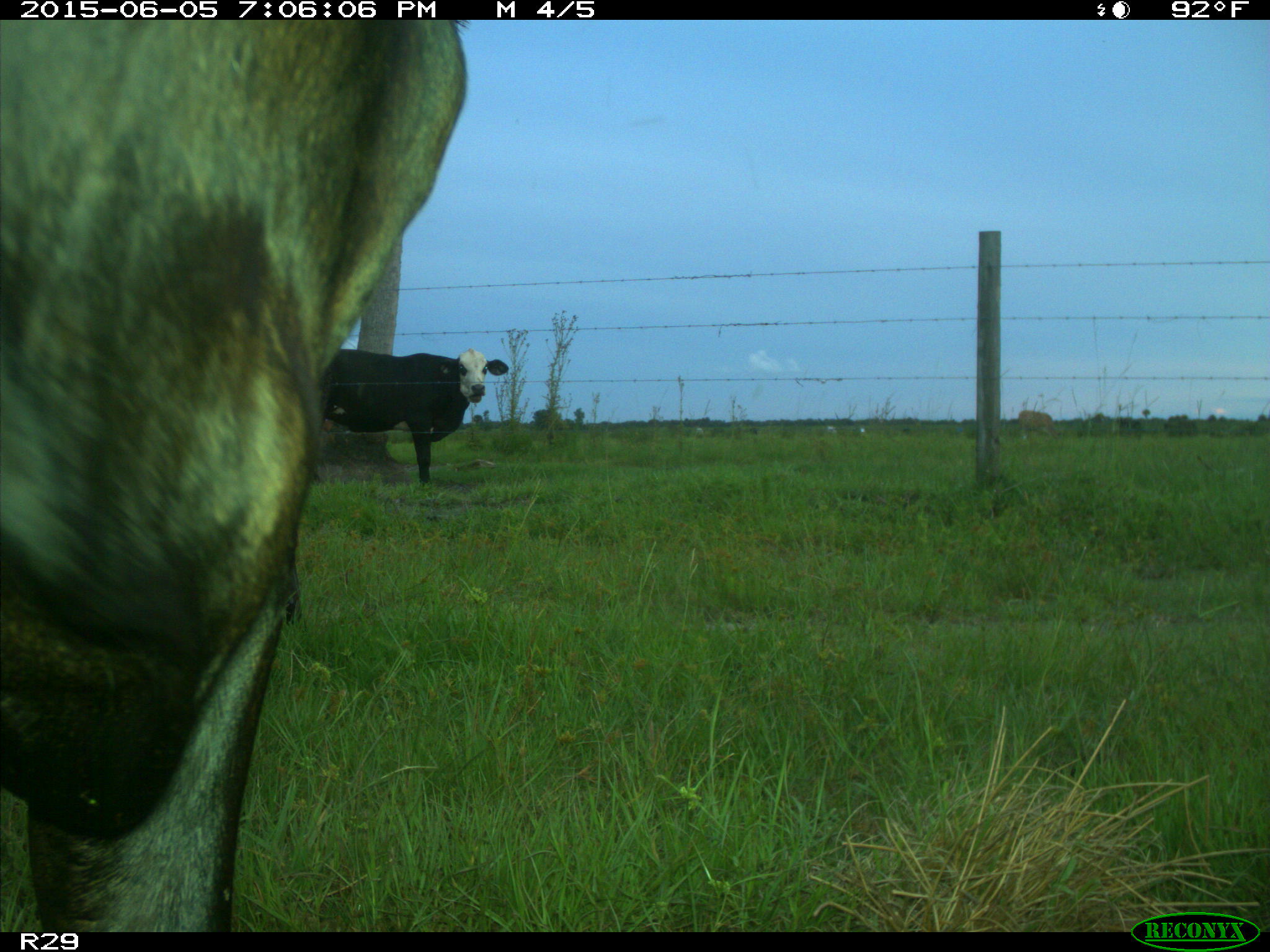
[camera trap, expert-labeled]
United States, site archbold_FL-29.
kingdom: Animalia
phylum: Chordata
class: Mammalia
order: Artiodactyla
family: Bovidae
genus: Bos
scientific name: Bos taurus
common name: domestic cow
Bos taurus (domestic cow).